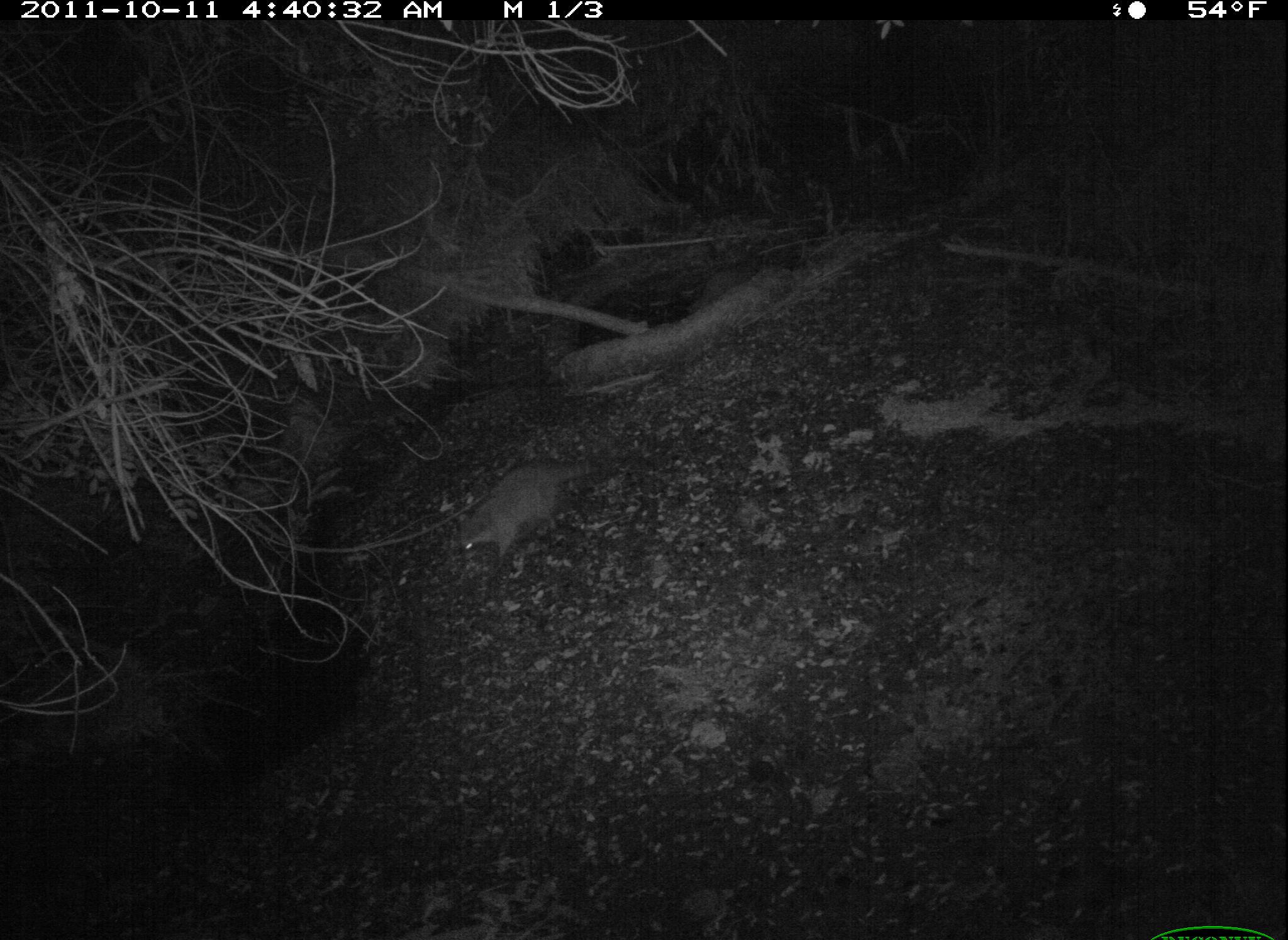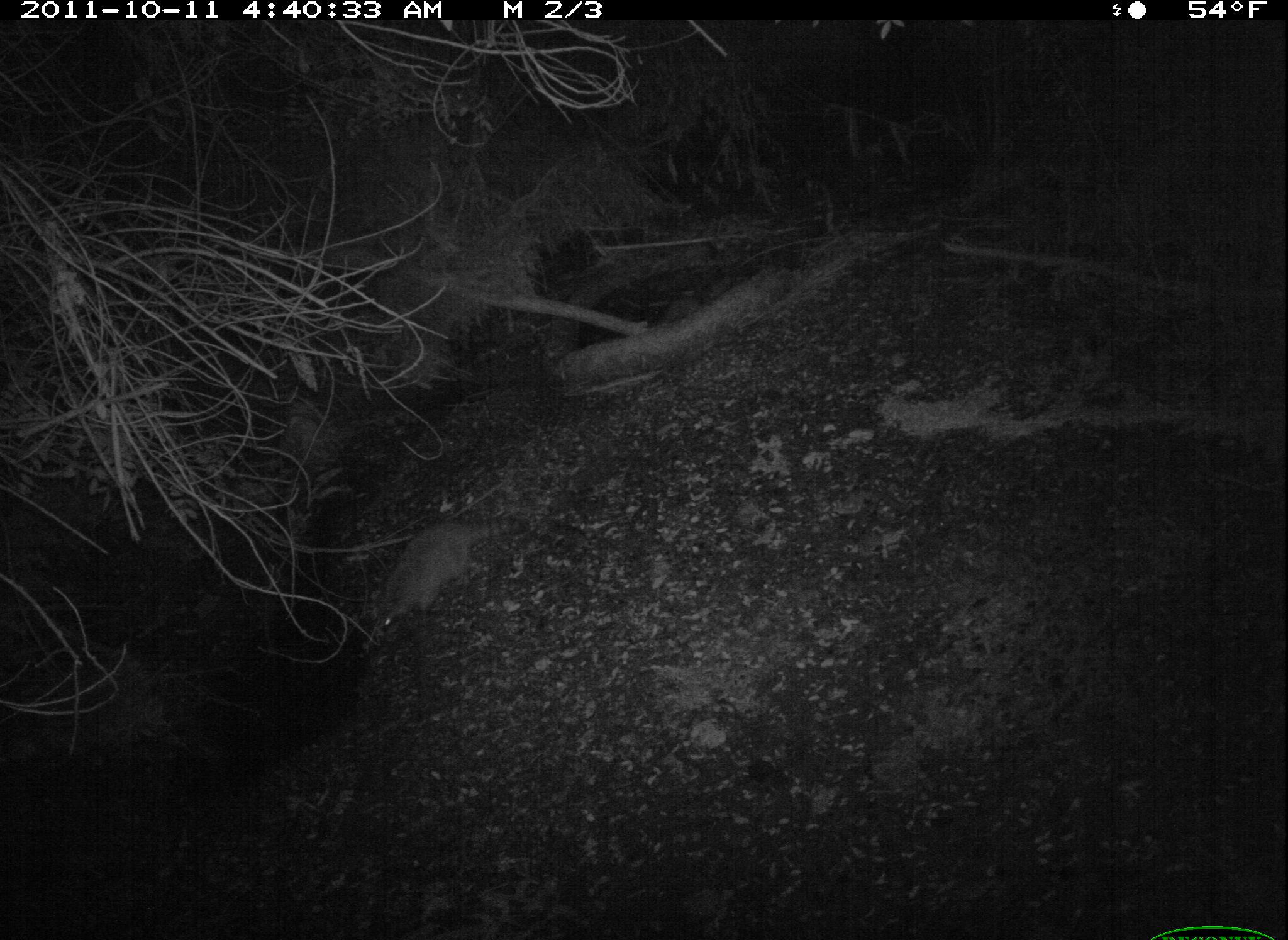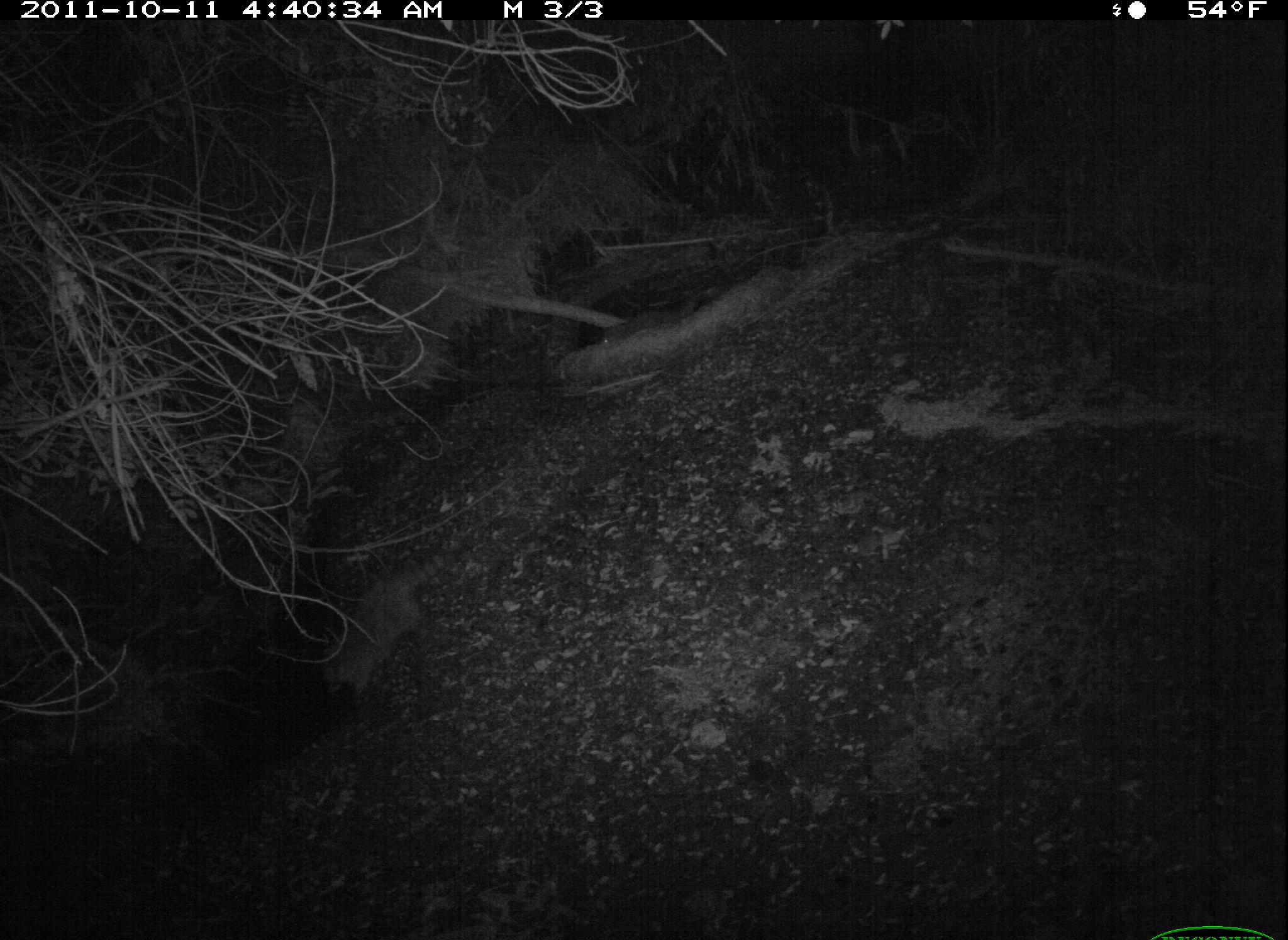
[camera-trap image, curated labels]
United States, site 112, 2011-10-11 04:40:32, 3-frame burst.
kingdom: Animalia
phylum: Chordata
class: Mammalia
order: Carnivora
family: Procyonidae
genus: Procyon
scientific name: Procyon lotor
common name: raccoon